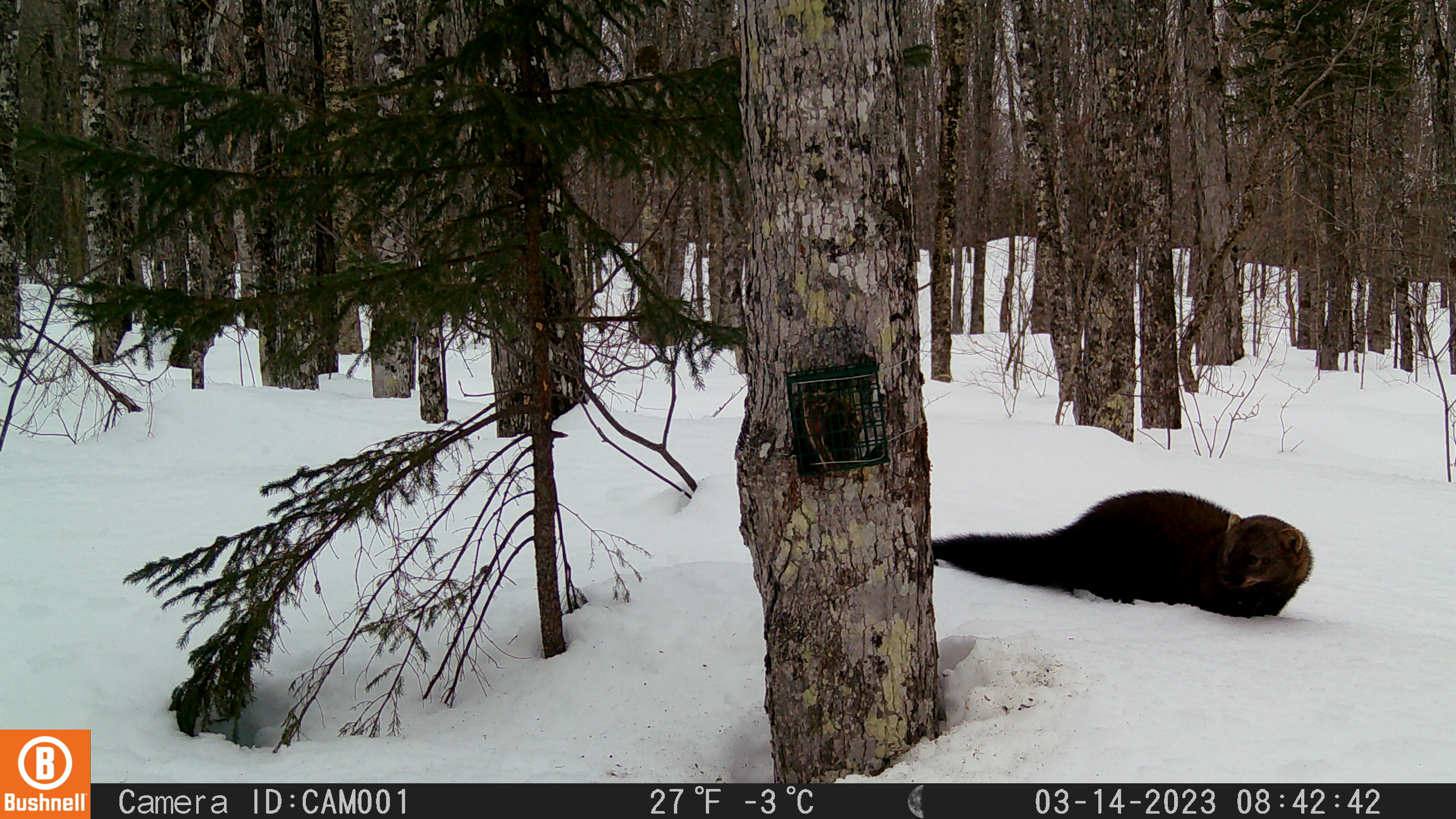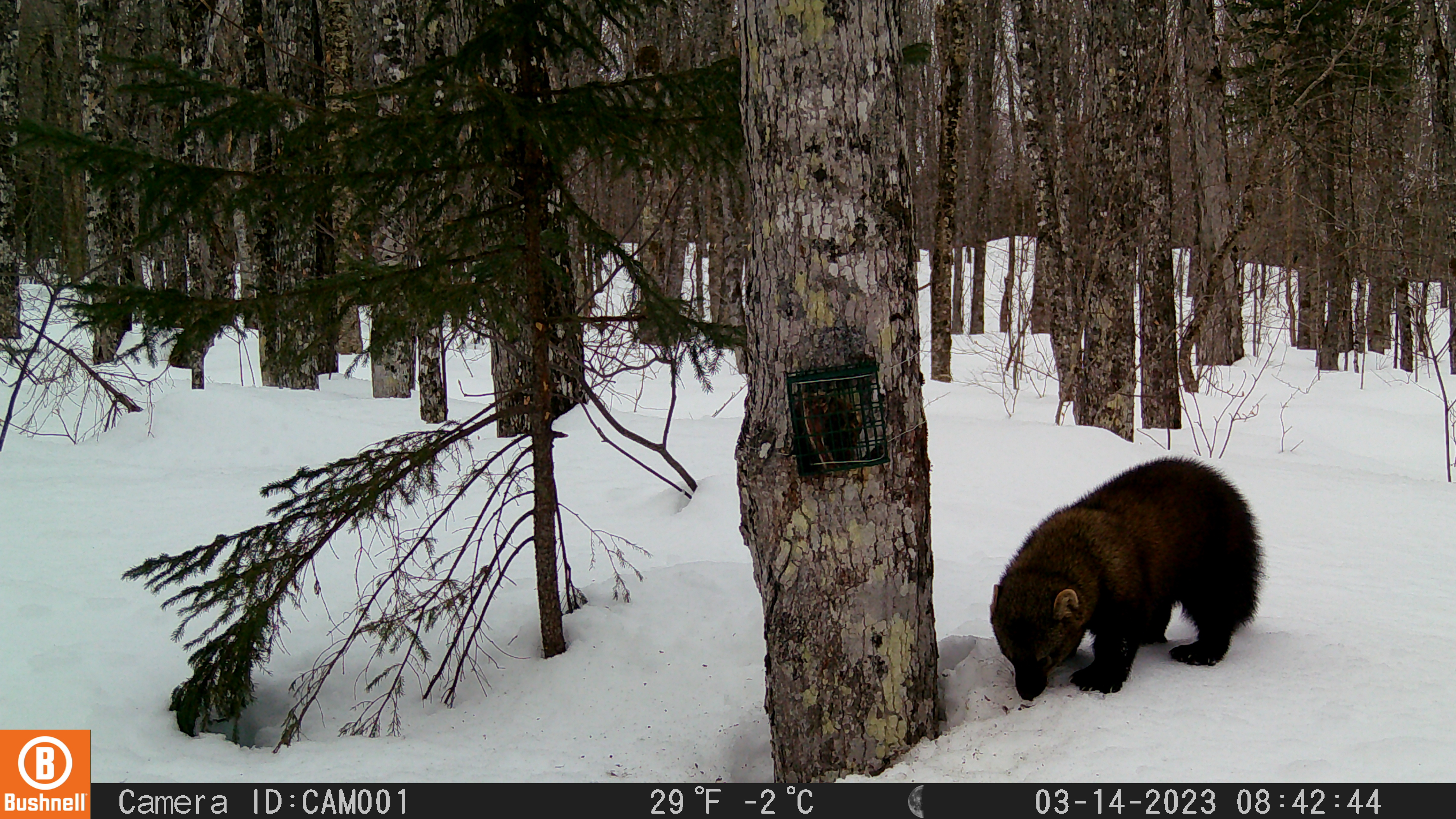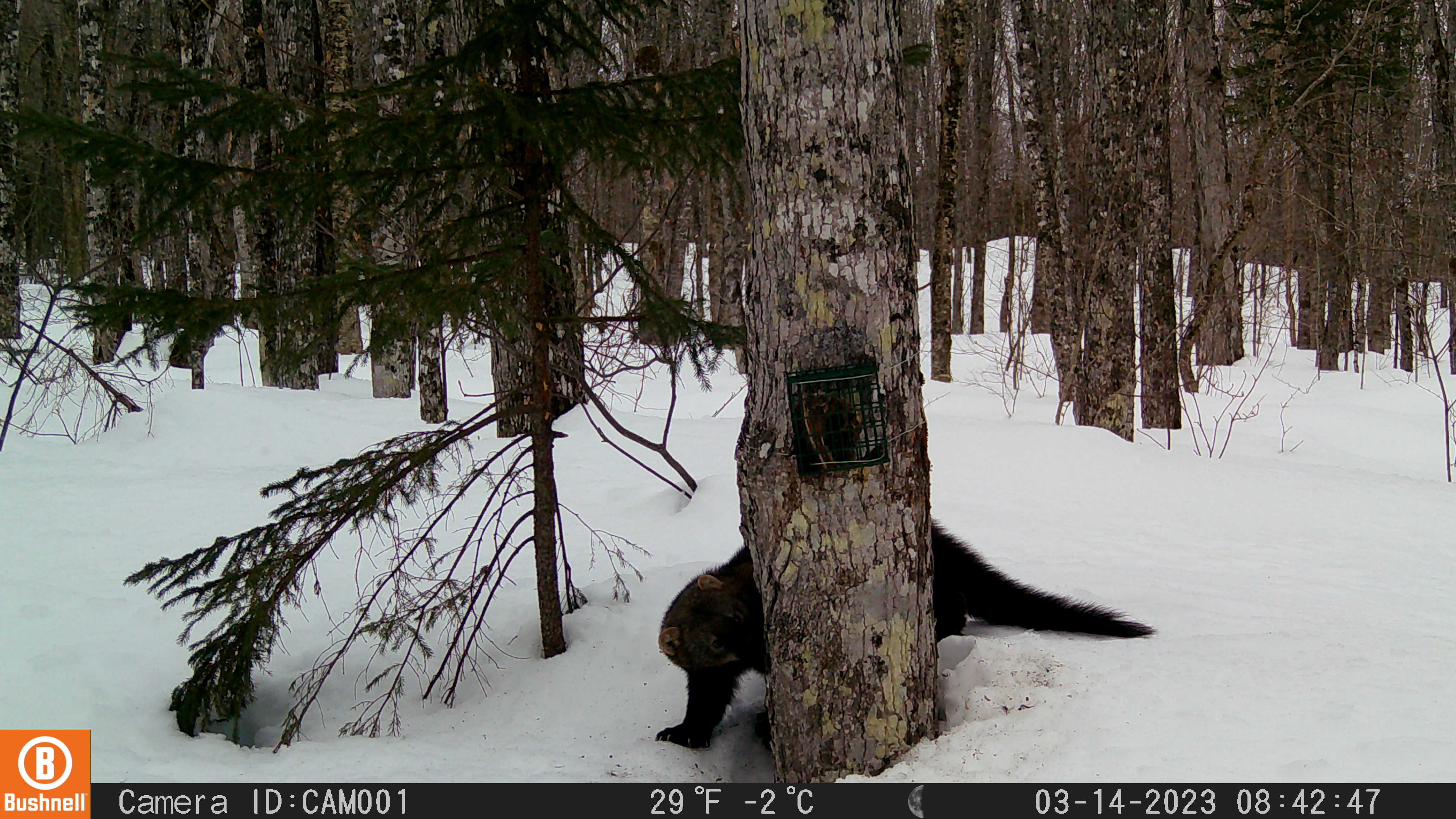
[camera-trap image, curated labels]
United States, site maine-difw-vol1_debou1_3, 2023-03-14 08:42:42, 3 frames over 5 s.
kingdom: Animalia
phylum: Chordata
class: Mammalia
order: Carnivora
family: Mustelidae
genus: Pekania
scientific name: Pekania pennanti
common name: fisher